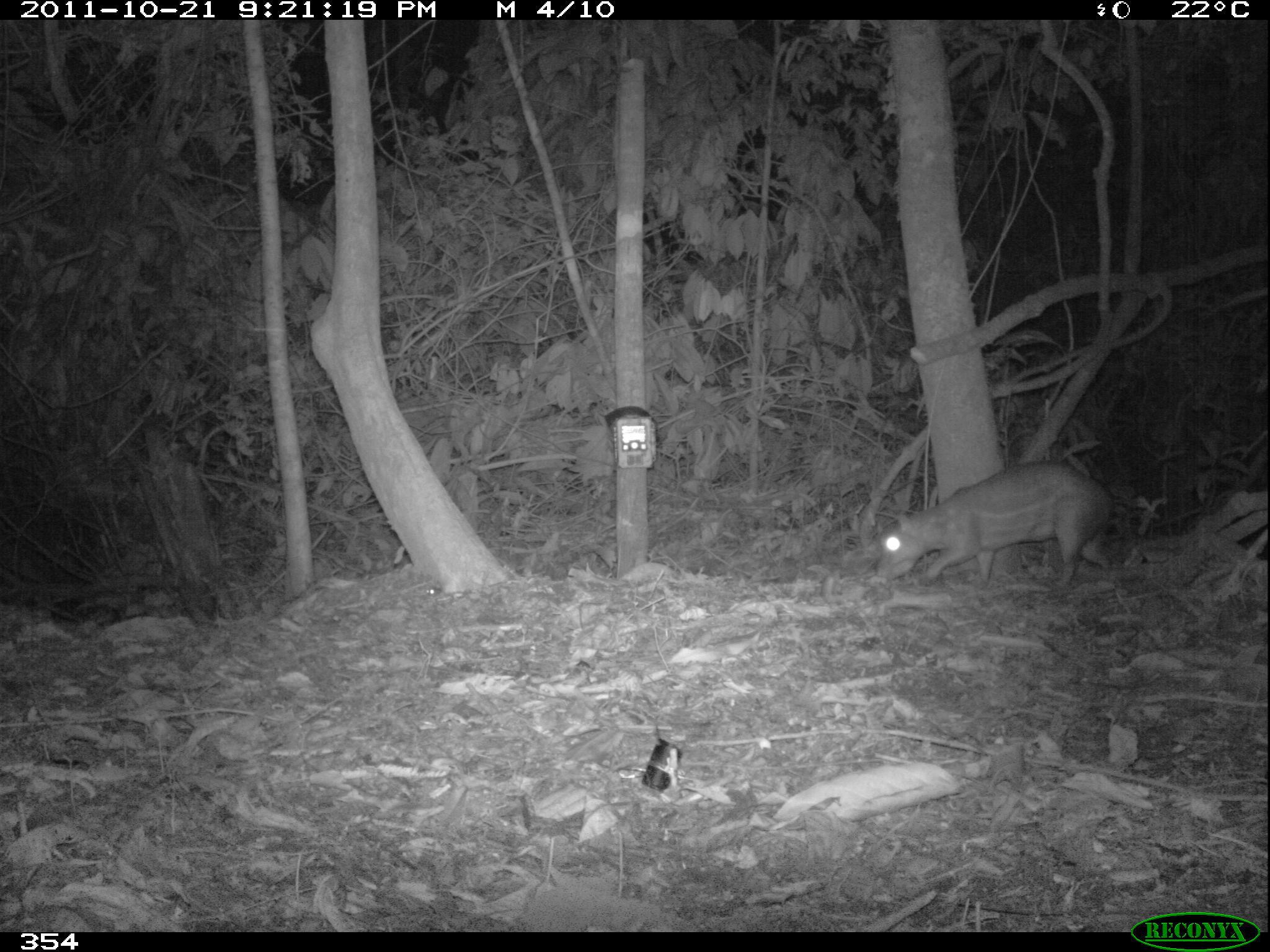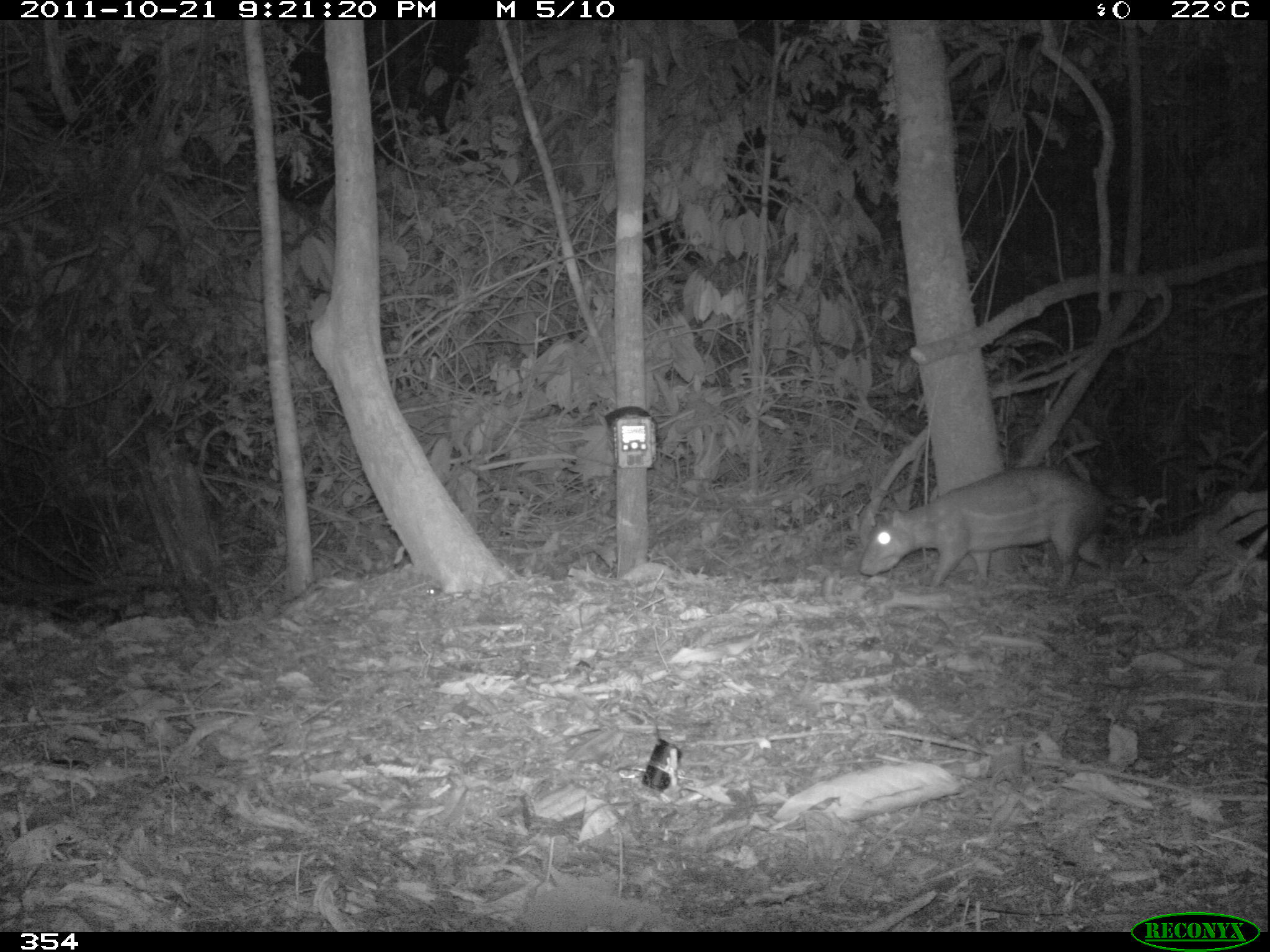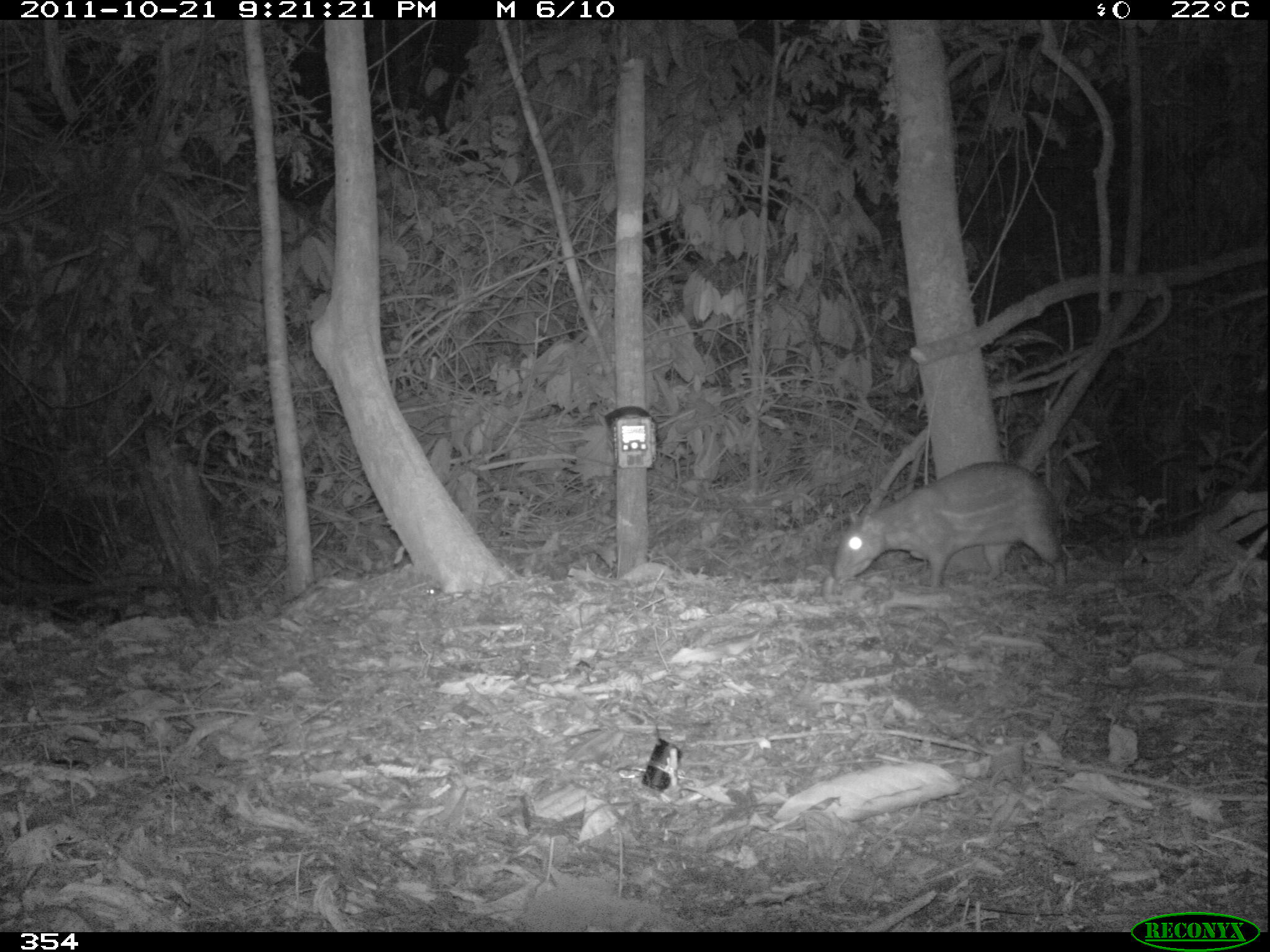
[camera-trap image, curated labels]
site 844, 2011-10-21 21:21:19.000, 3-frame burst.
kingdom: Animalia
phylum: Chordata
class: Mammalia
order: Rodentia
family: Cuniculidae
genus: Cuniculus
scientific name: Cuniculus paca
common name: spotted paca